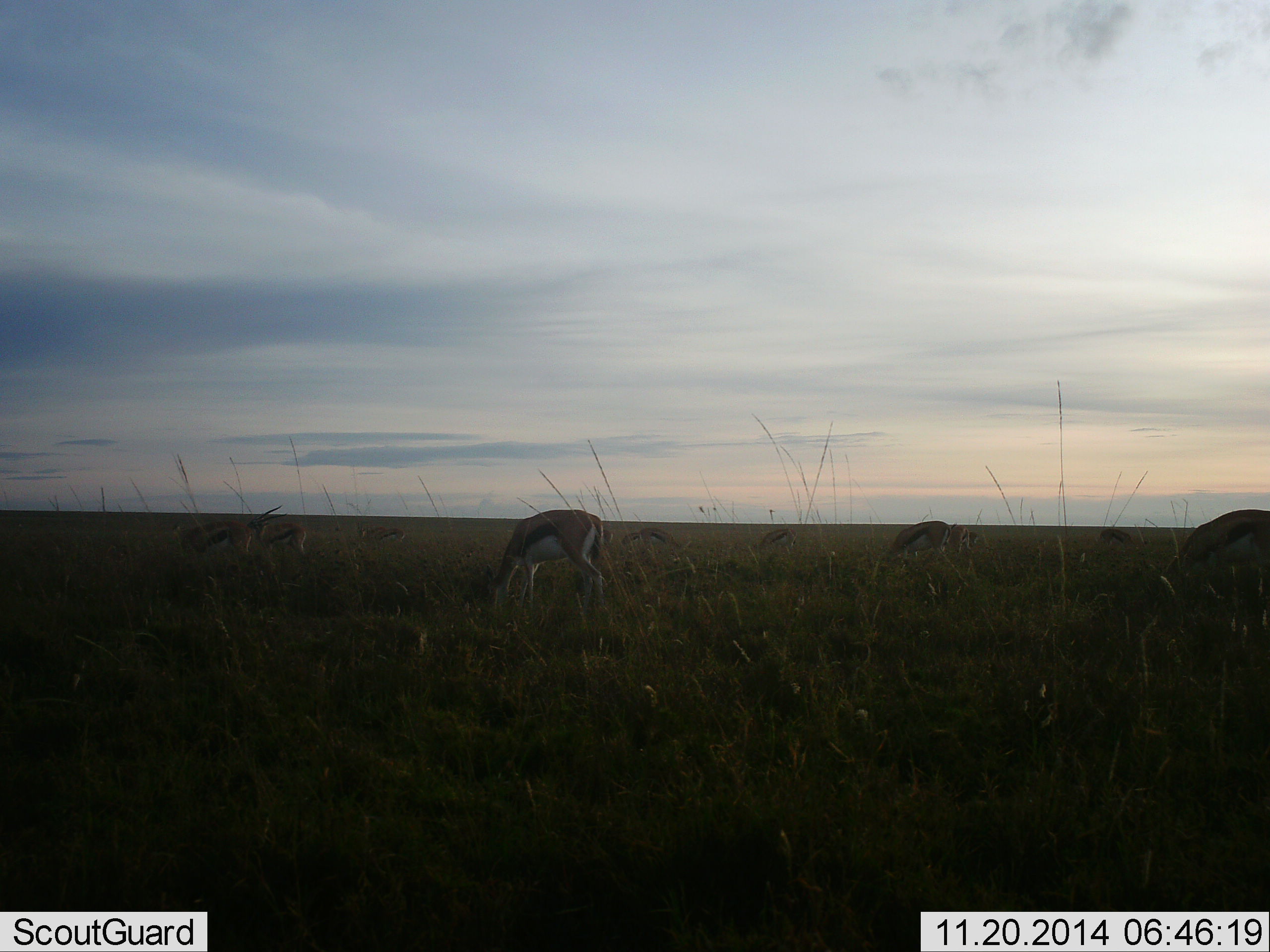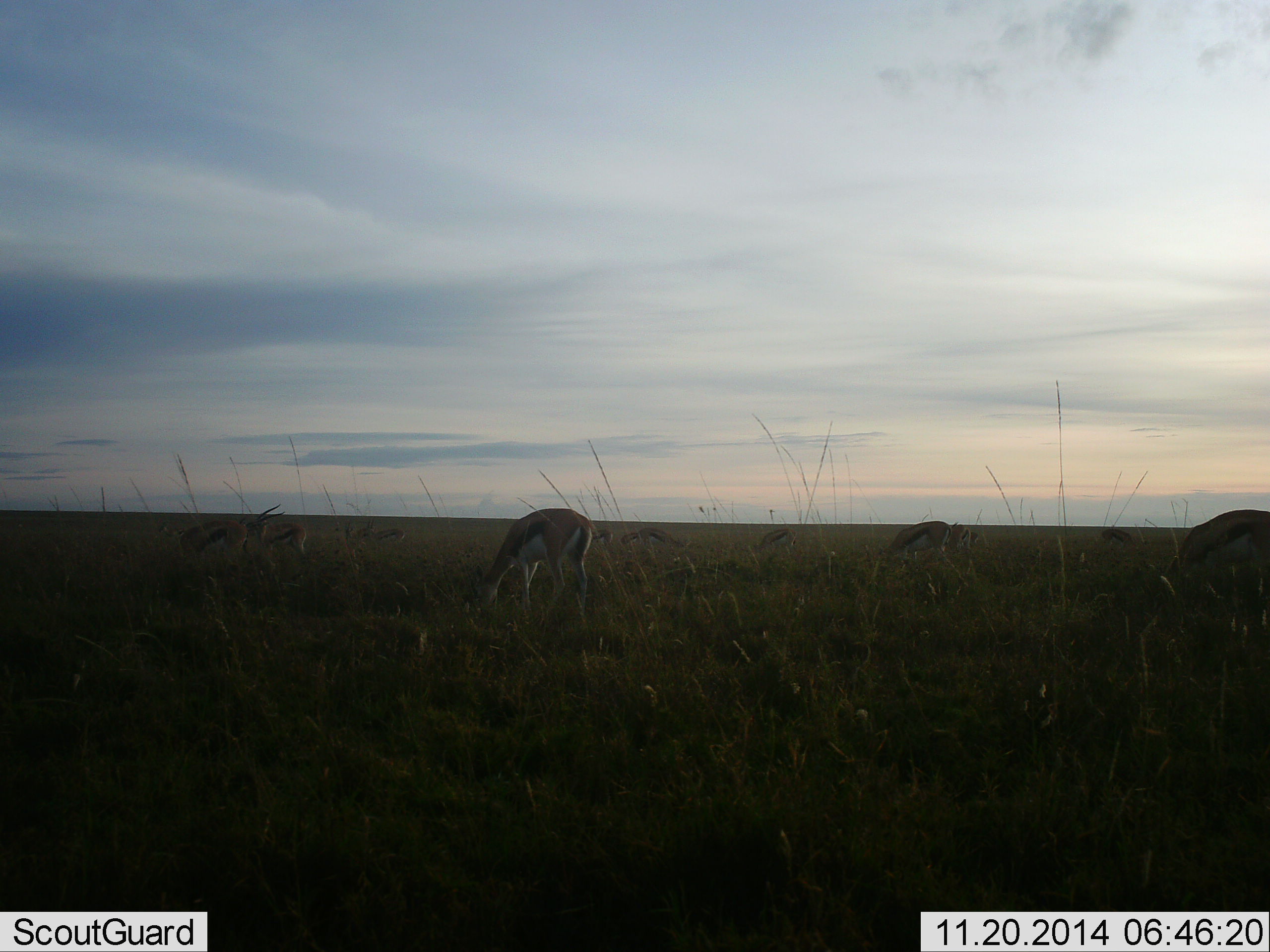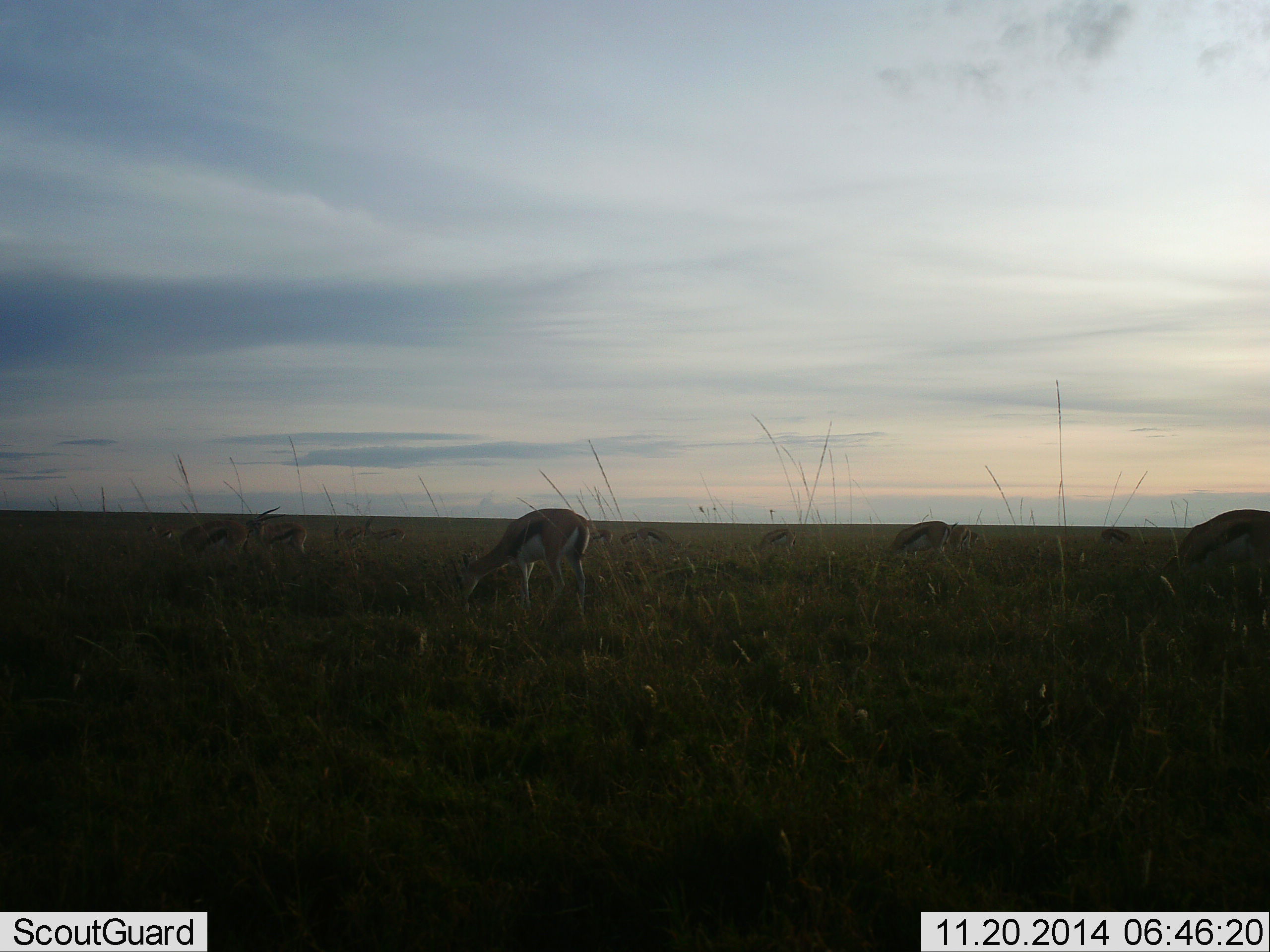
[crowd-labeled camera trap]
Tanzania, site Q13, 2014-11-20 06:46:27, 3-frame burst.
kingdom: Animalia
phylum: Chordata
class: Mammalia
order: Artiodactyla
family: Bovidae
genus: Eudorcas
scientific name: Eudorcas thomsonii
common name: thomson's gazelle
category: gazellethomsons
Gazellethomsons (thomson's gazelle) (Eudorcas thomsonii), count 8. Behavior (volunteer vote fractions): standing 20%, resting 0%, moving 0%, interacting 0%. Young present (vote fraction): 0%. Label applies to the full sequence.